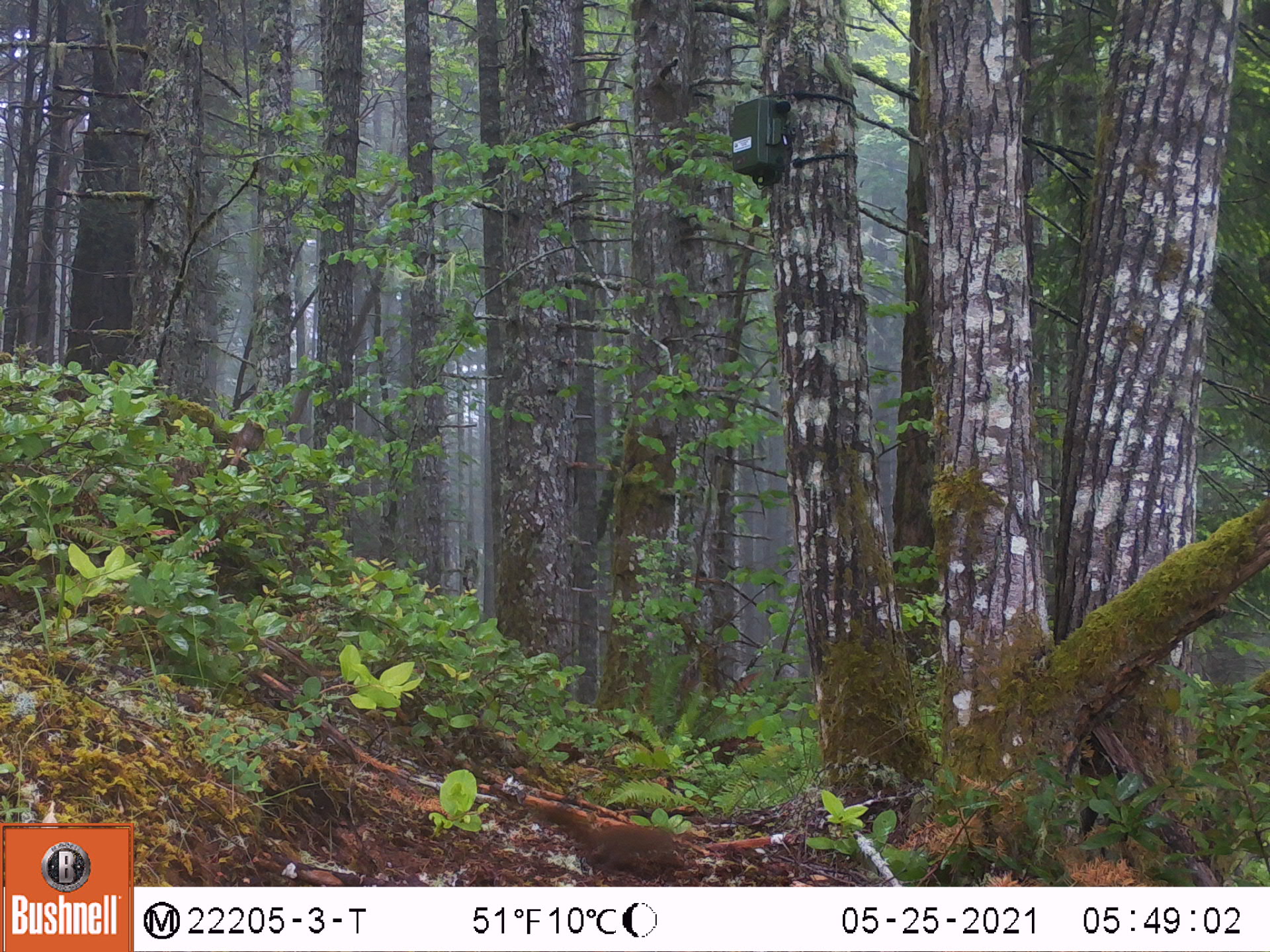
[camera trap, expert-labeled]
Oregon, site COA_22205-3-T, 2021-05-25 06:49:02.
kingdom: Animalia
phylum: Chordata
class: Mammalia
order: Rodentia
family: Sciuridae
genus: Tamiasciurus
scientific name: Tamiasciurus douglasii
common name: douglas squirrel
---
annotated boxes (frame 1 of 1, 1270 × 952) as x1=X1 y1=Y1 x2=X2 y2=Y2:
douglas squirrel: x1=508 y1=777 x2=705 y2=886